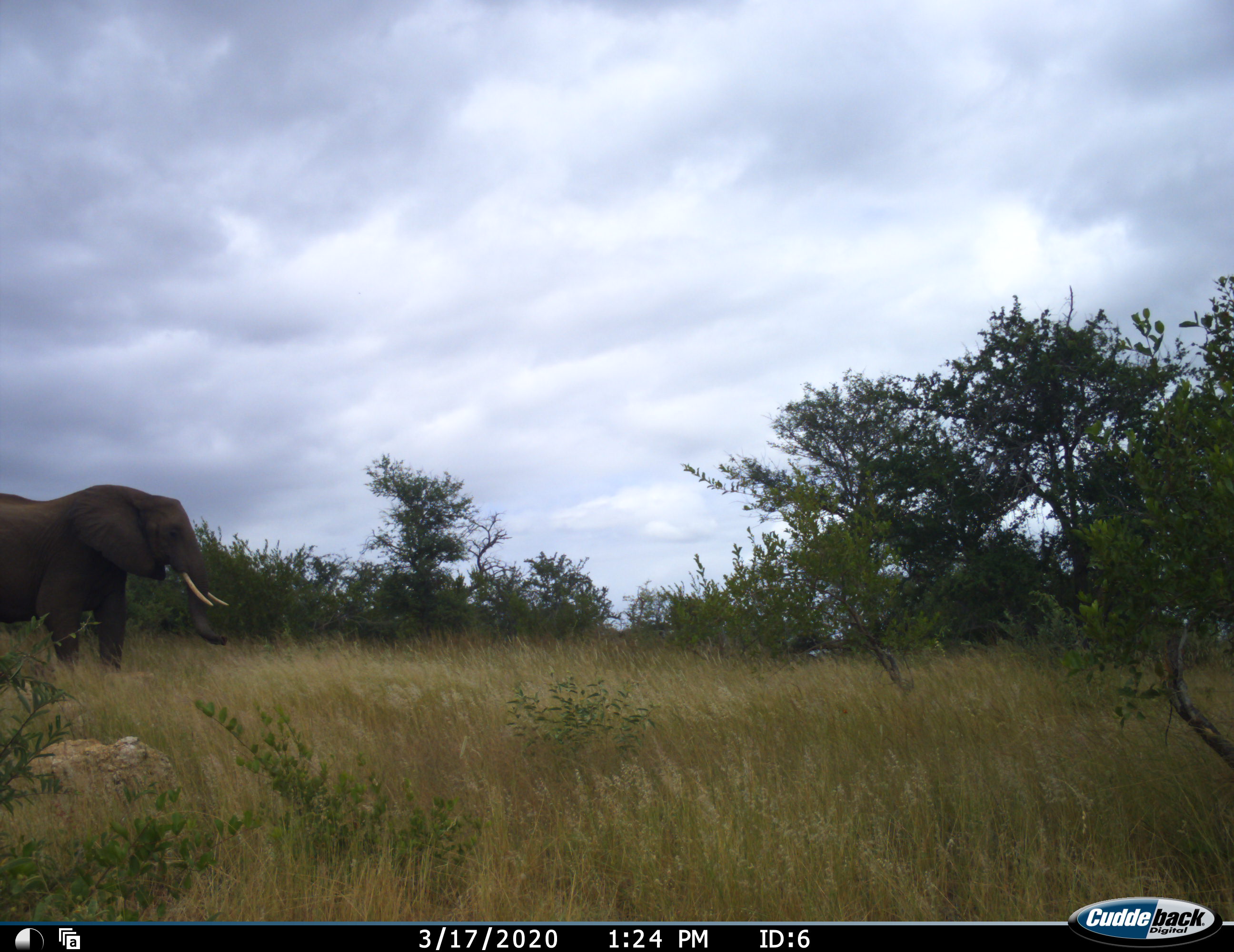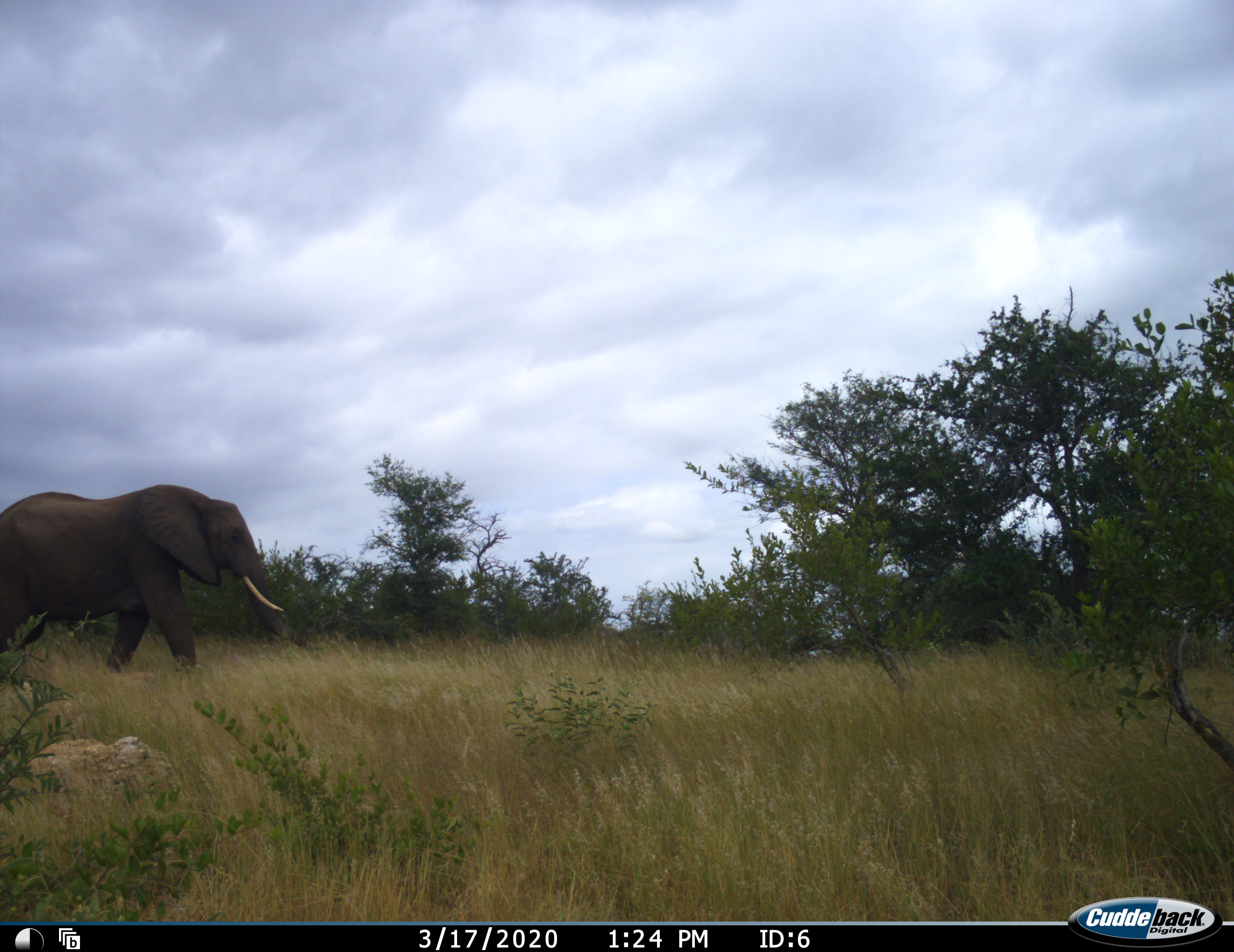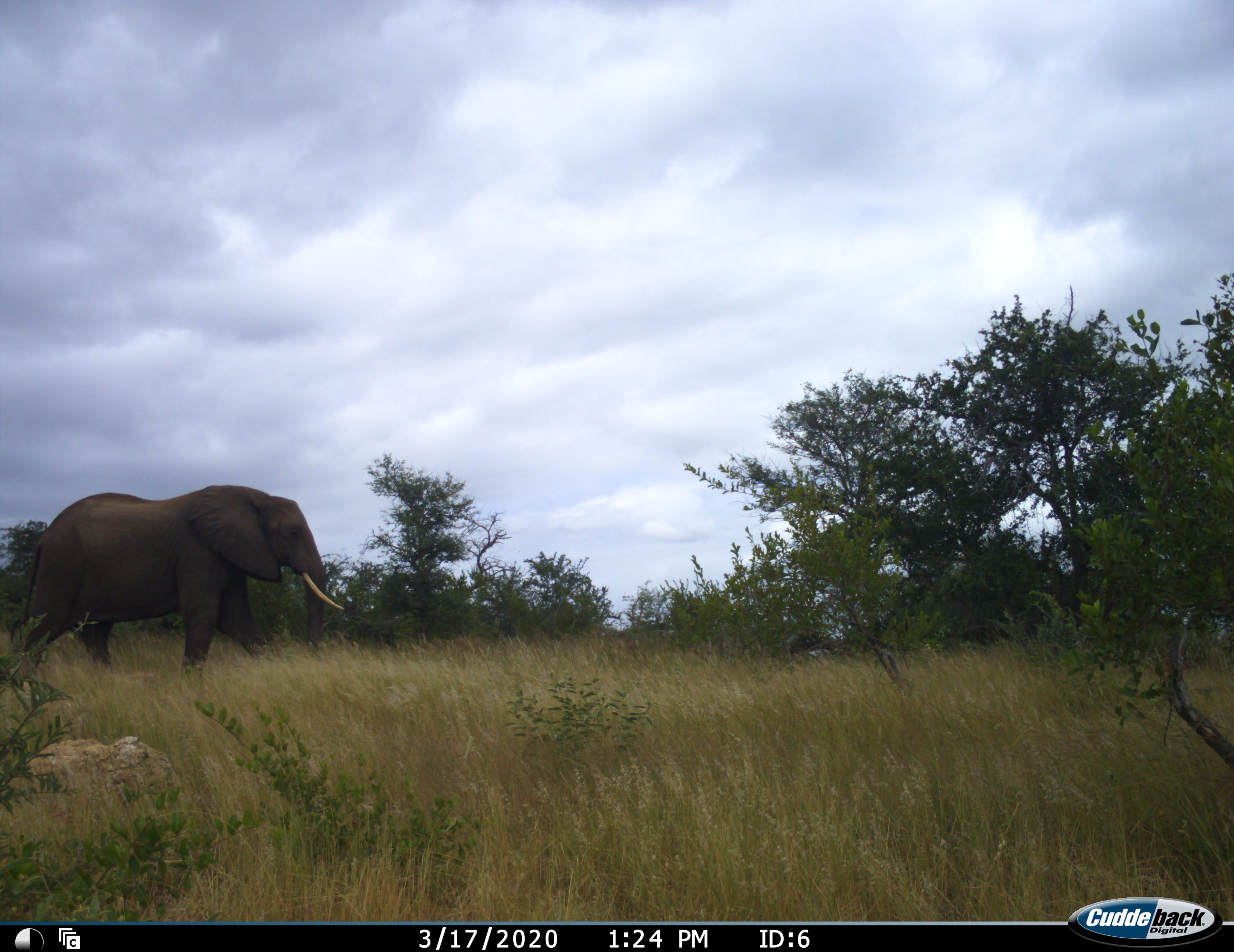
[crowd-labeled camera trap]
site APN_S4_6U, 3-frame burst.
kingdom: Animalia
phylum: Chordata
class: Mammalia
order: Proboscidea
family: Elephantidae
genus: Loxodonta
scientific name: Loxodonta africana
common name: african bush elephant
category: elephant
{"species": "elephant (african bush elephant) (Loxodonta africana)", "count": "1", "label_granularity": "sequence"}